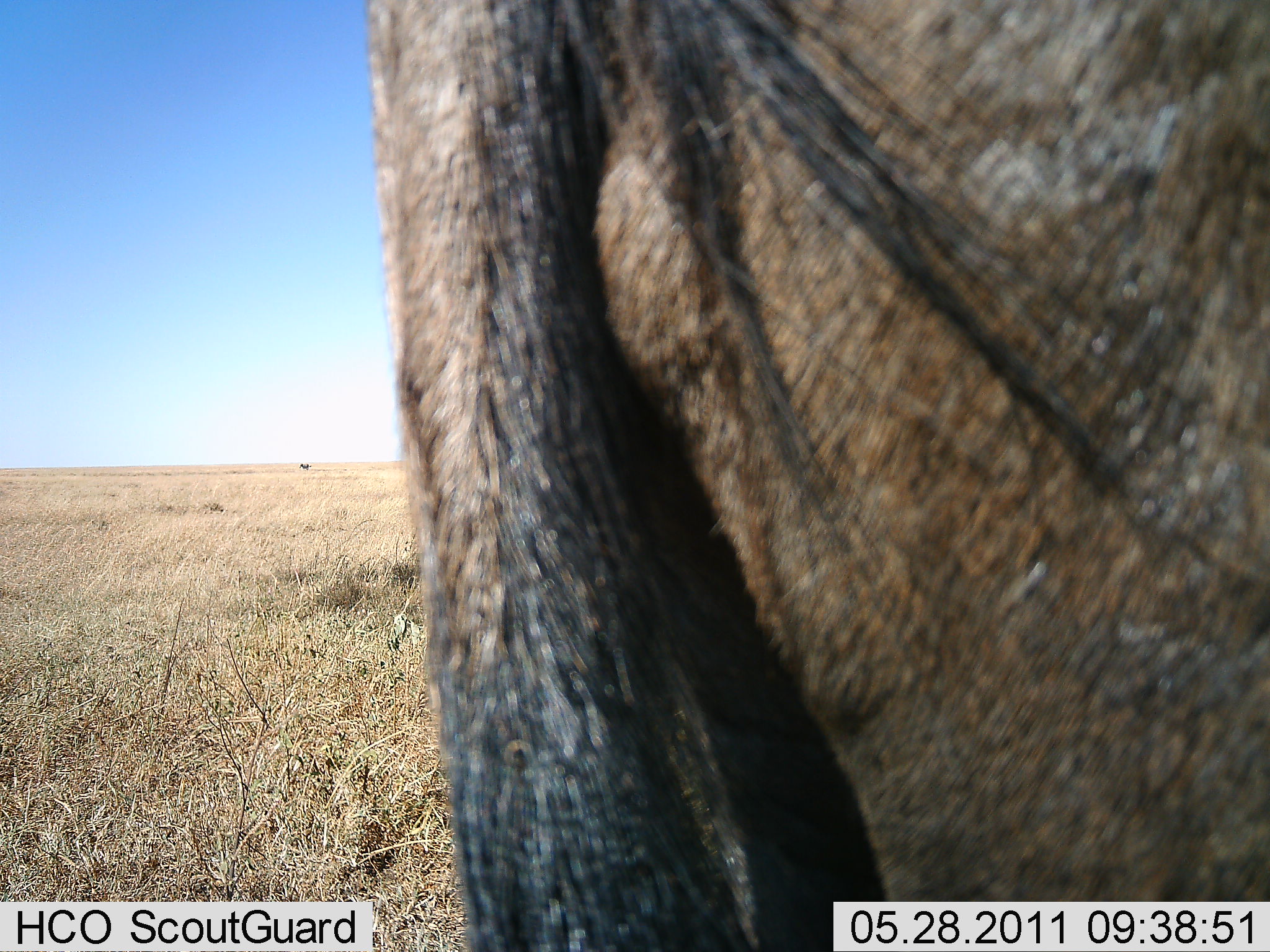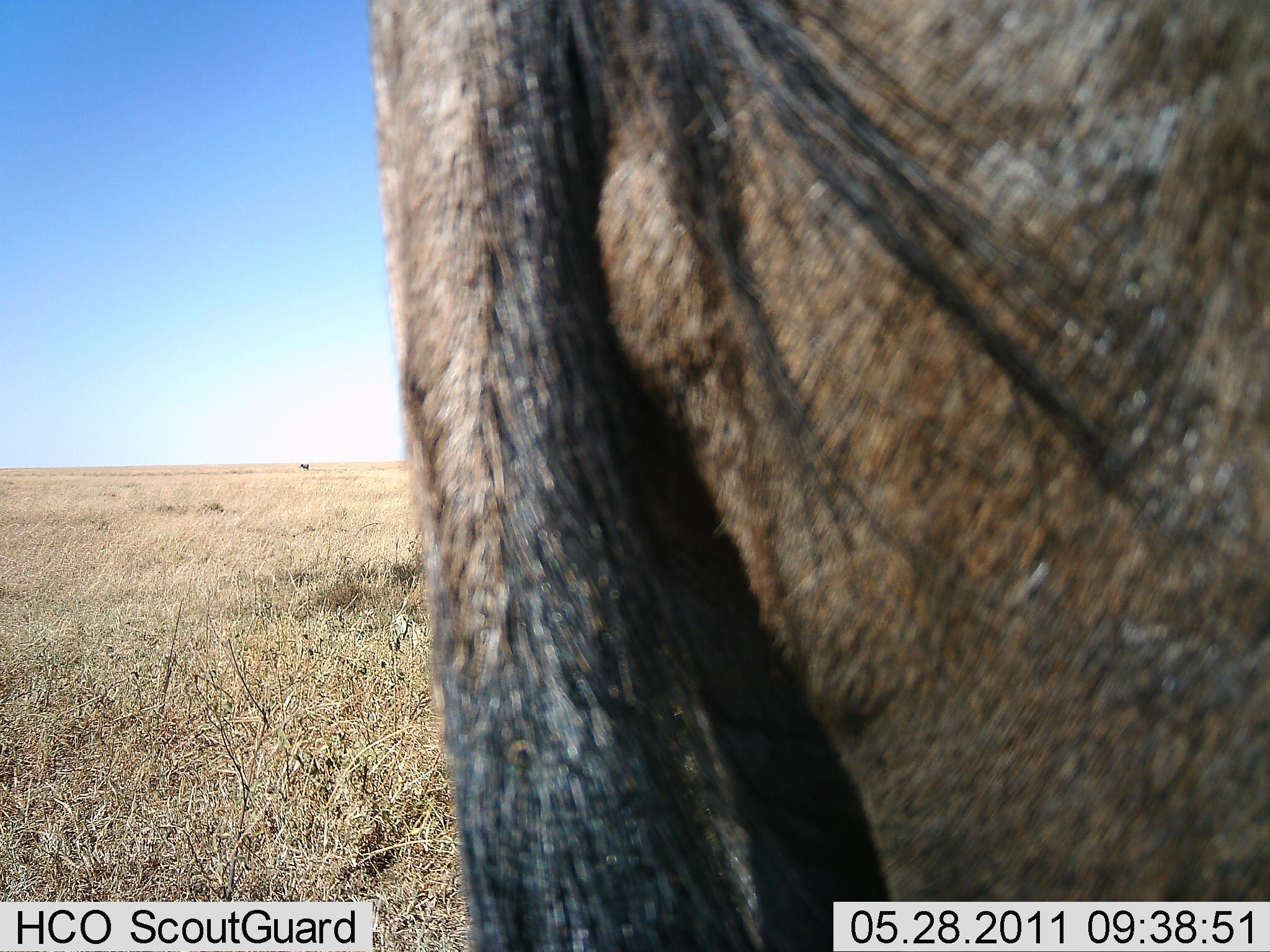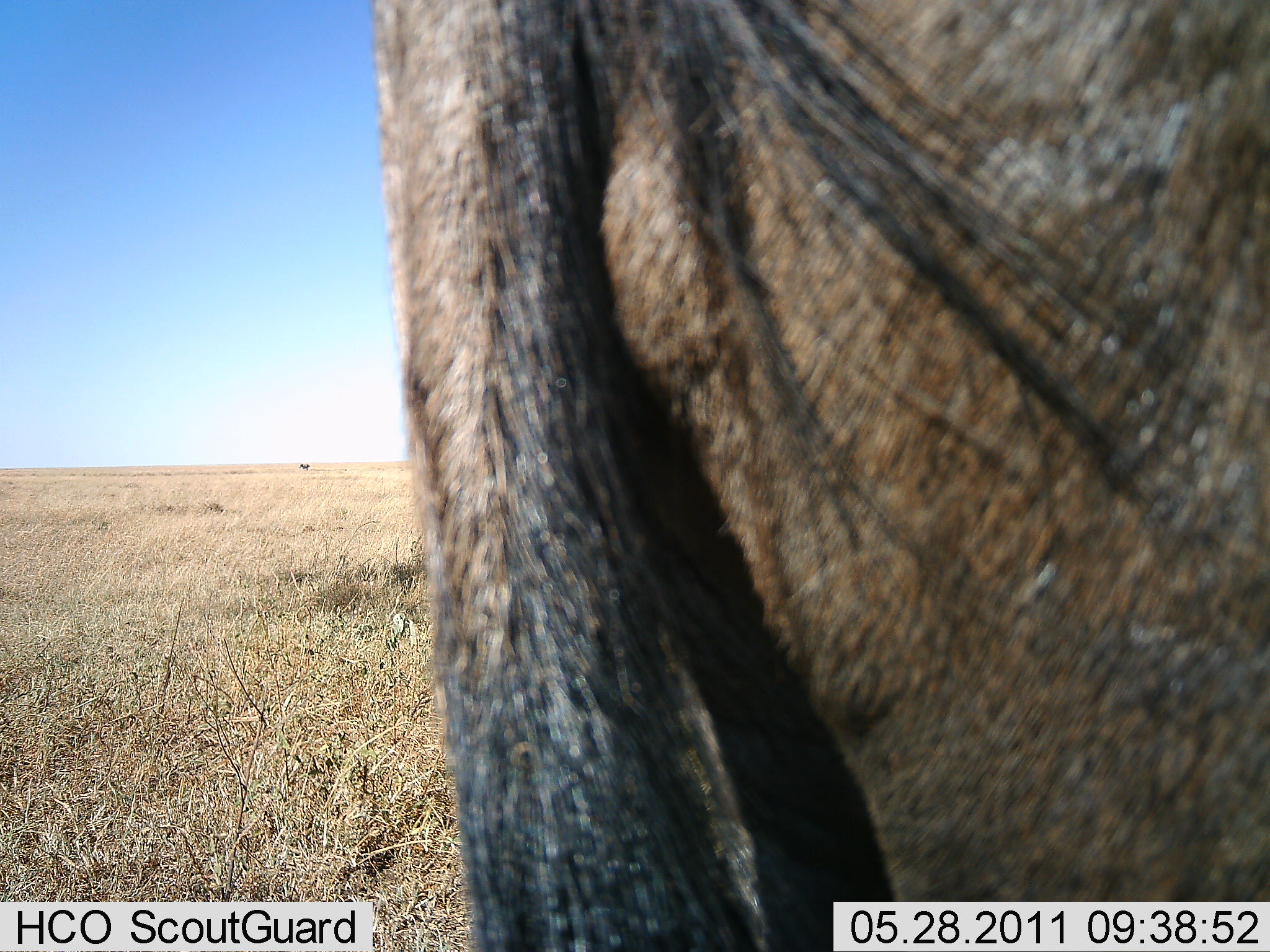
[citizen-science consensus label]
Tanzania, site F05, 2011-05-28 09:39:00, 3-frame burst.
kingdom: Animalia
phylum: Chordata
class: Mammalia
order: Artiodactyla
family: Bovidae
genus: Connochaetes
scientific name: Connochaetes taurinus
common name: blue wildebeest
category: wildebeest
Wildebeest (blue wildebeest) (Connochaetes taurinus), count 1. Behavior (volunteer vote fractions): standing 100%, resting 0%, moving 0%, interacting 0%. Young present (vote fraction): 0%. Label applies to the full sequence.